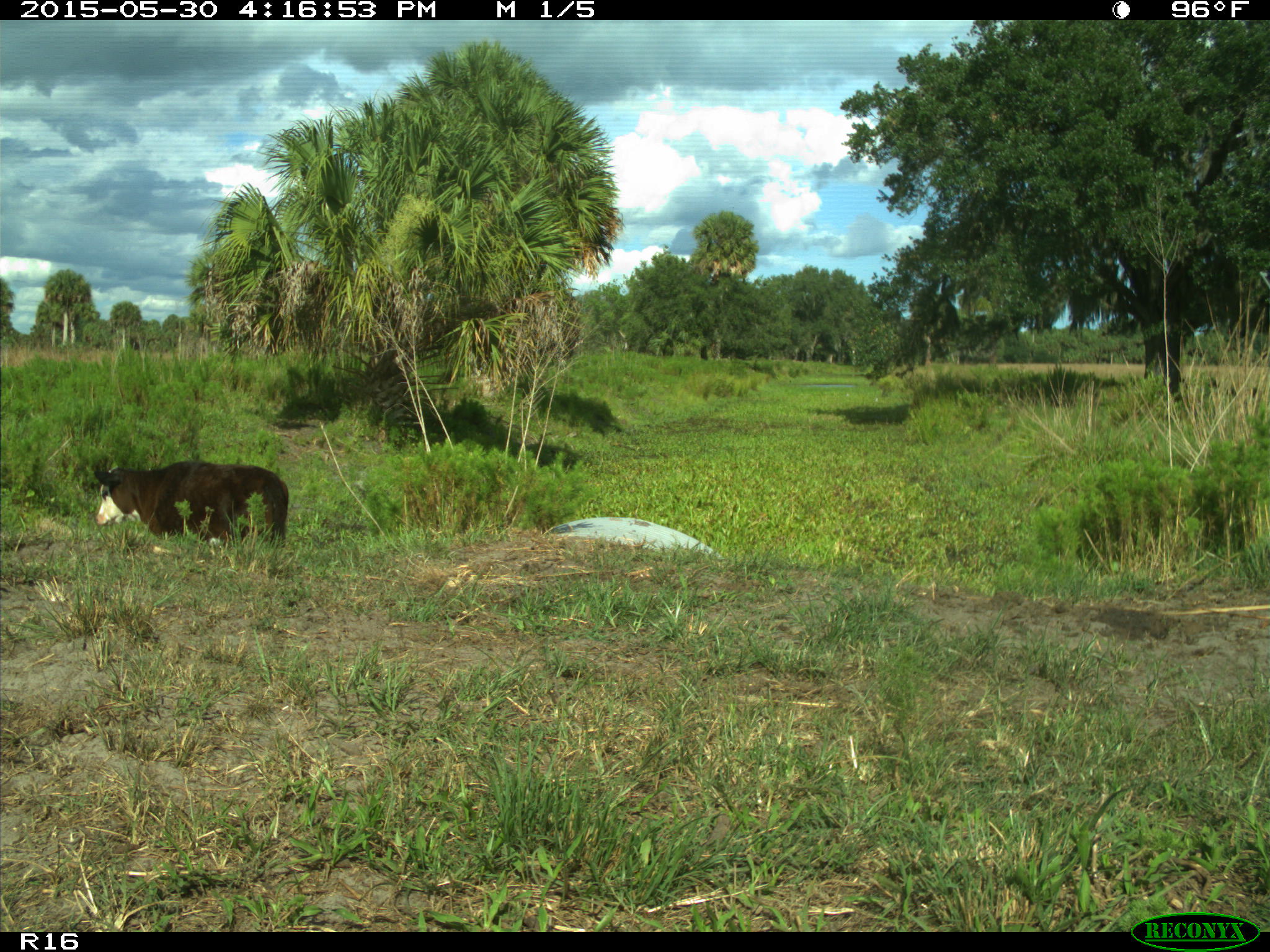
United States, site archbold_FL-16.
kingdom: Animalia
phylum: Chordata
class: Mammalia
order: Artiodactyla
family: Bovidae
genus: Bos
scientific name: Bos taurus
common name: domestic cow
Bos taurus (domestic cow).